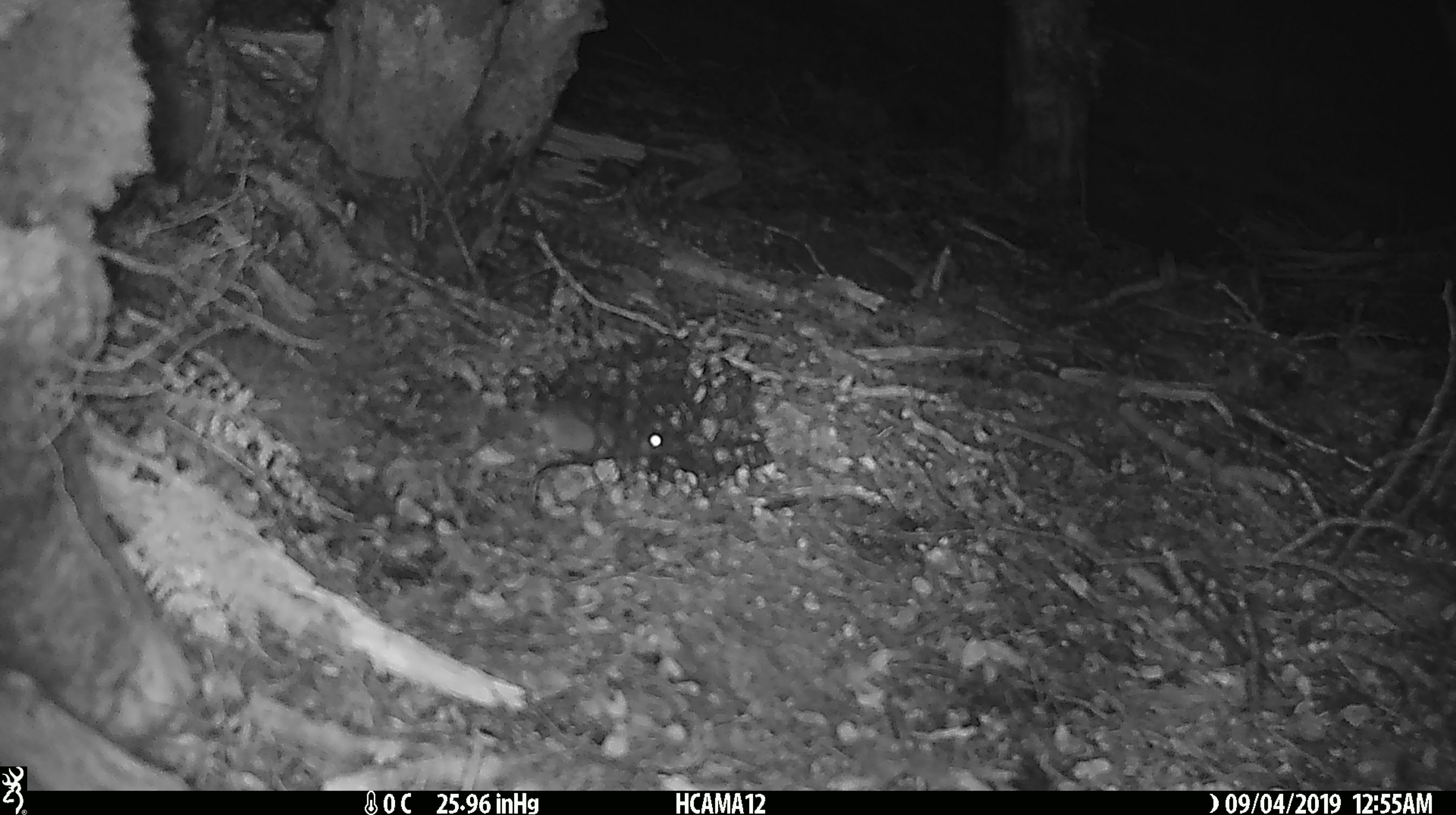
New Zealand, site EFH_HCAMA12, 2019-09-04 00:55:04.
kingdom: Animalia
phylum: Chordata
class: Mammalia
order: Rodentia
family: Muridae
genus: Mus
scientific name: Mus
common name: mouse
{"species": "mouse (Mus)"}